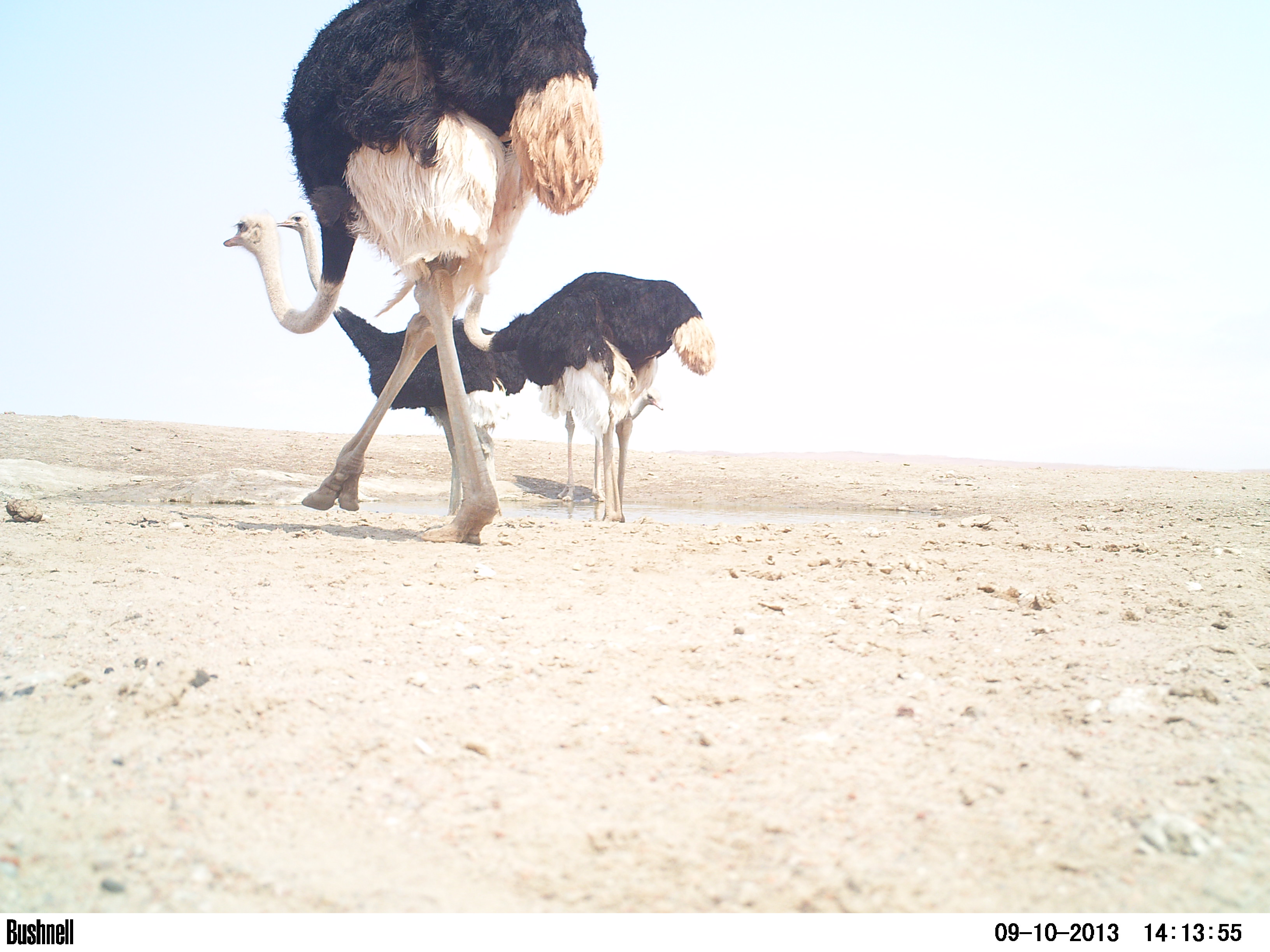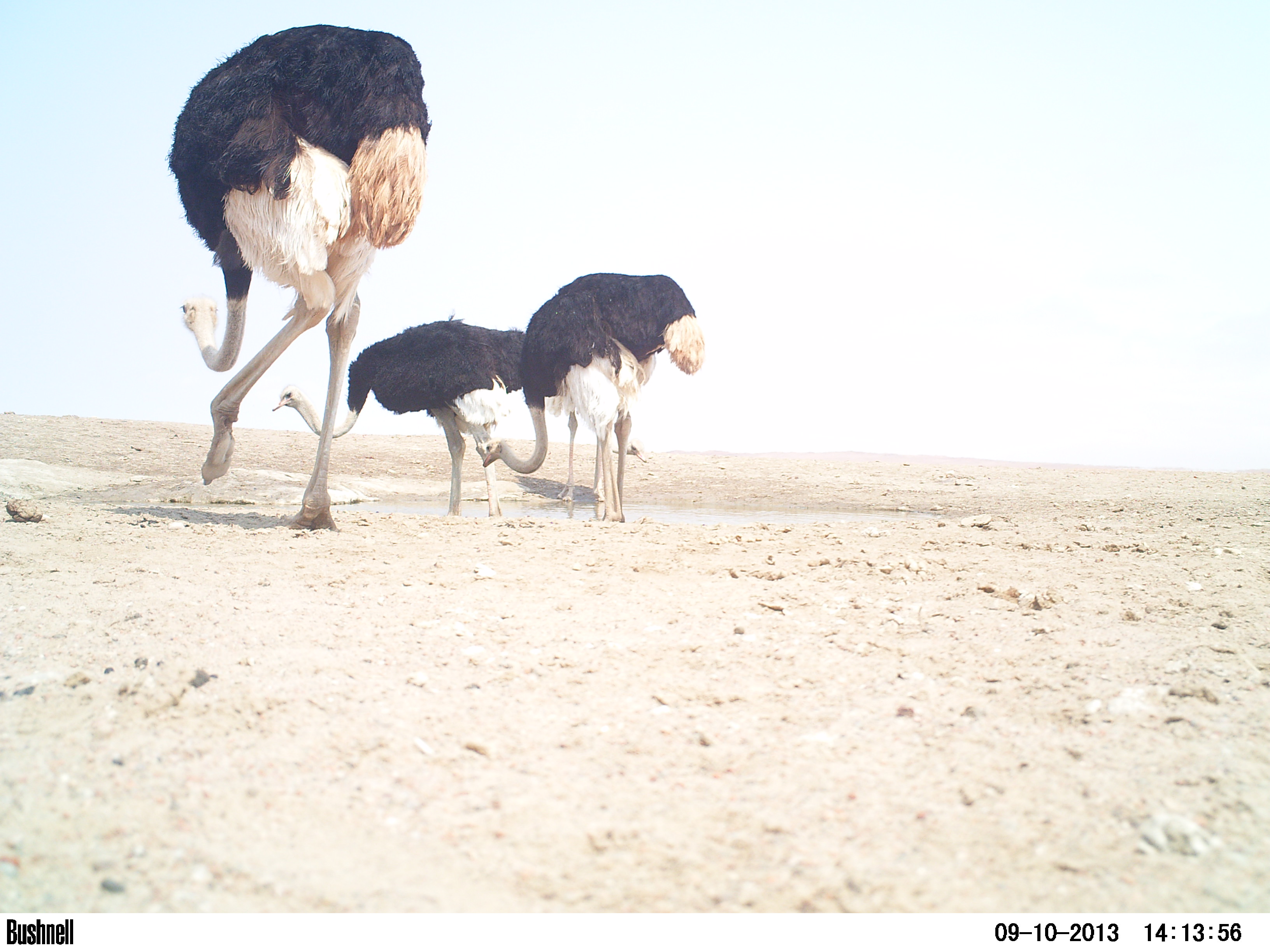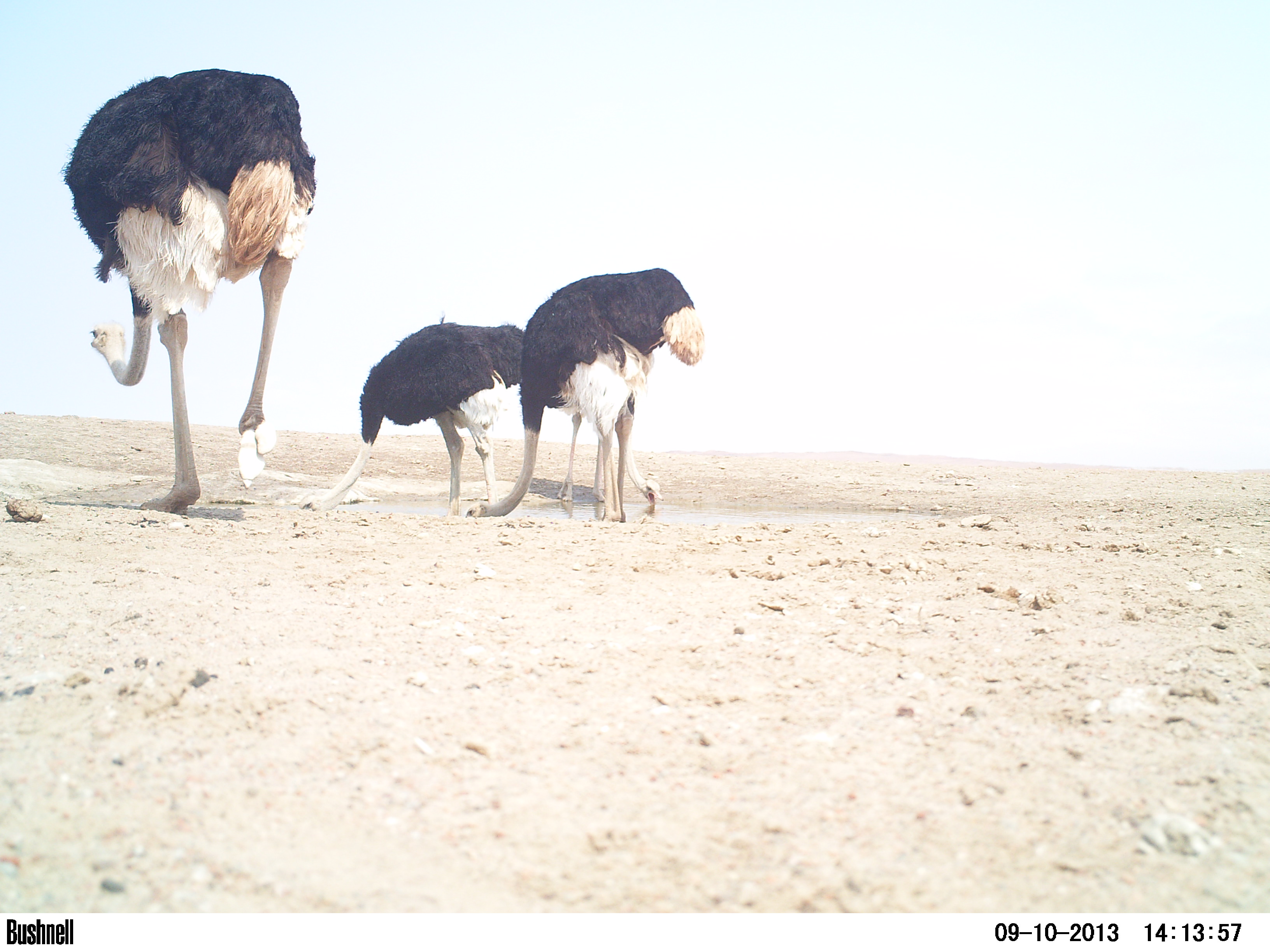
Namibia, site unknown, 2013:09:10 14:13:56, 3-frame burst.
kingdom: Animalia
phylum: Chordata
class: Aves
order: Struthioniformes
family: Struthionidae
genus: Struthio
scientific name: Struthio camelus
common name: common ostrich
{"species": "Struthio camelus (common ostrich)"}